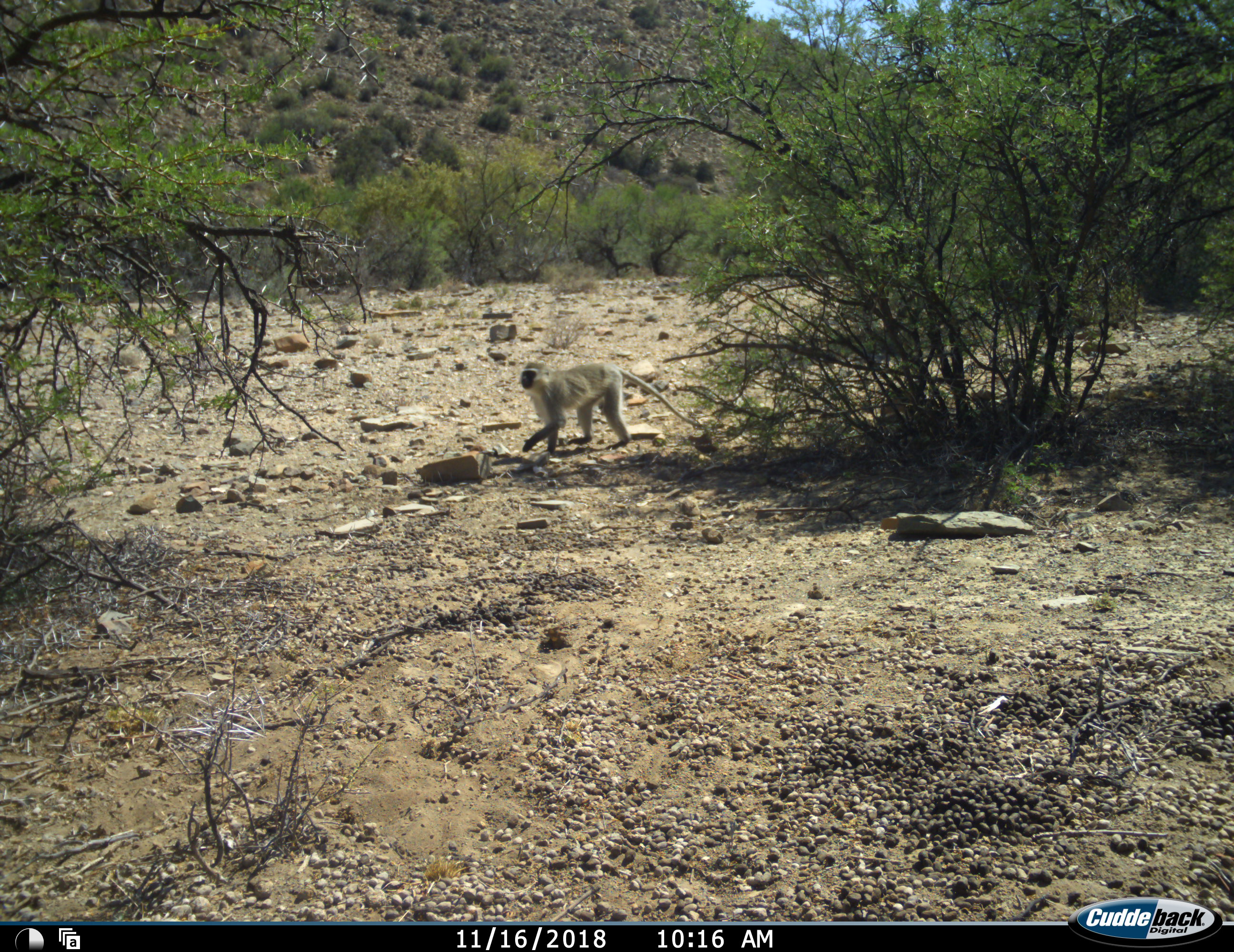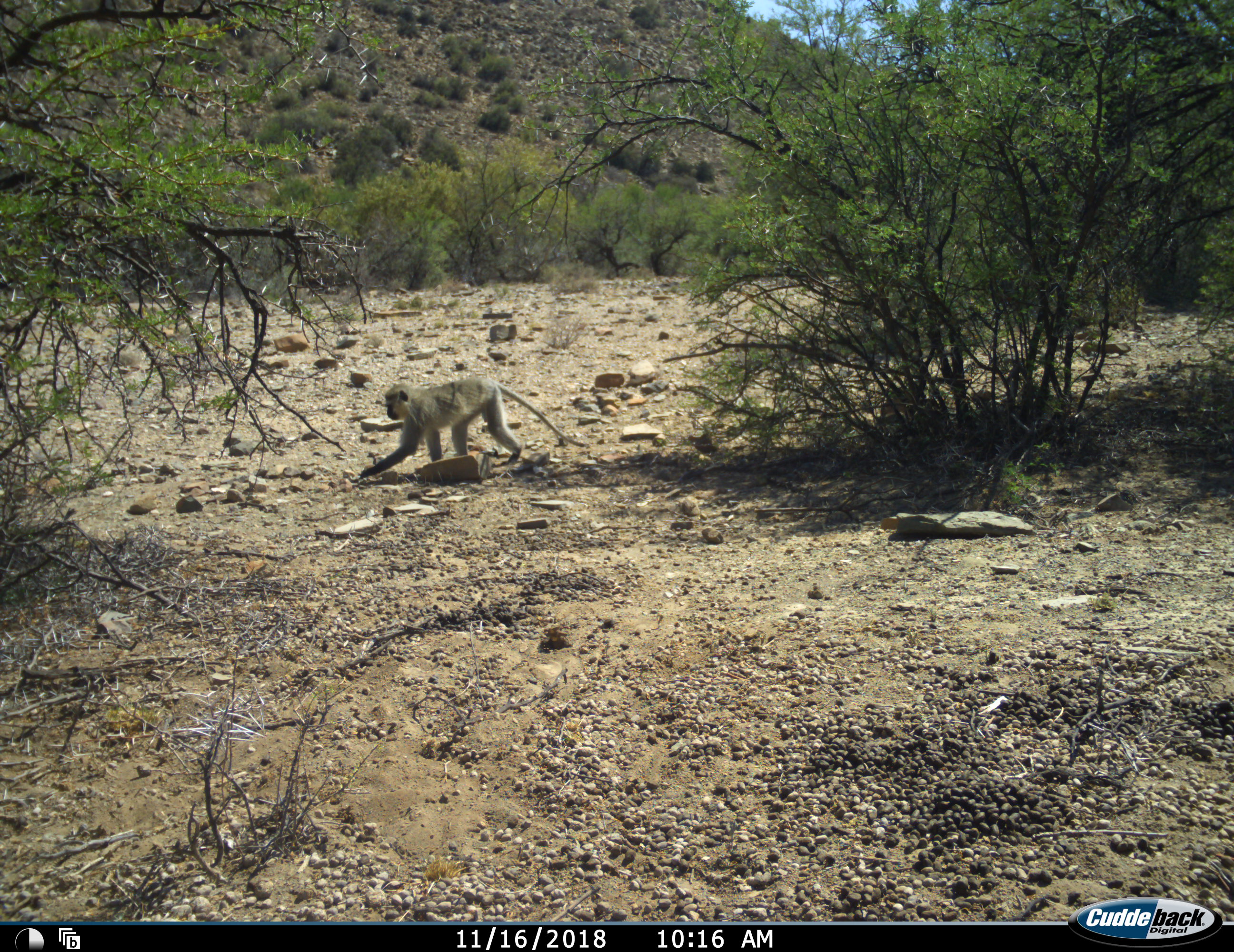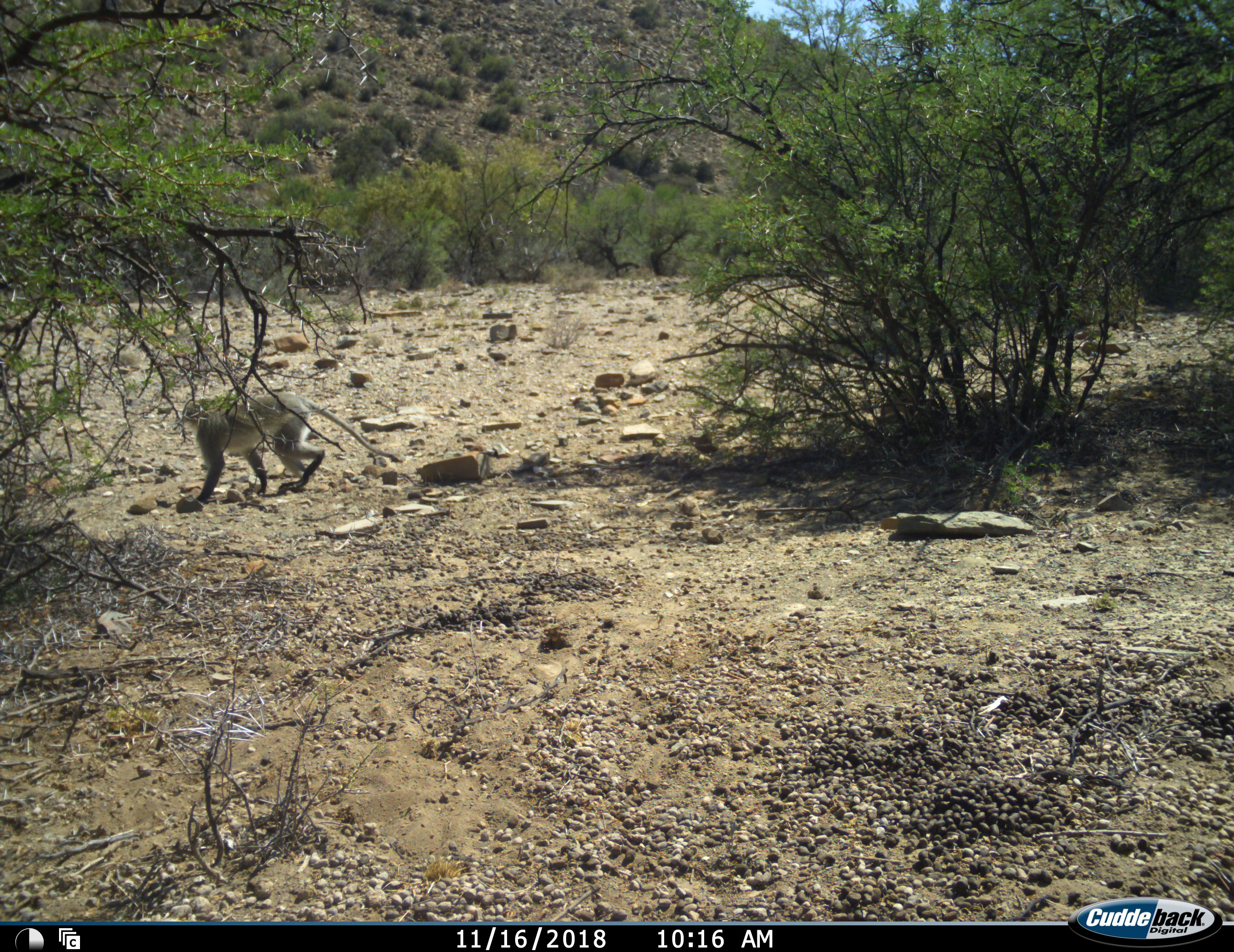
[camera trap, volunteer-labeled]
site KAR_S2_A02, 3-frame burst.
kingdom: Animalia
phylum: Chordata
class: Mammalia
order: Primates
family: Cercopithecidae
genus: Chlorocebus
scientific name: Chlorocebus pygerythrus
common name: vervet monkey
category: monkeyvervet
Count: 1.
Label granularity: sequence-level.